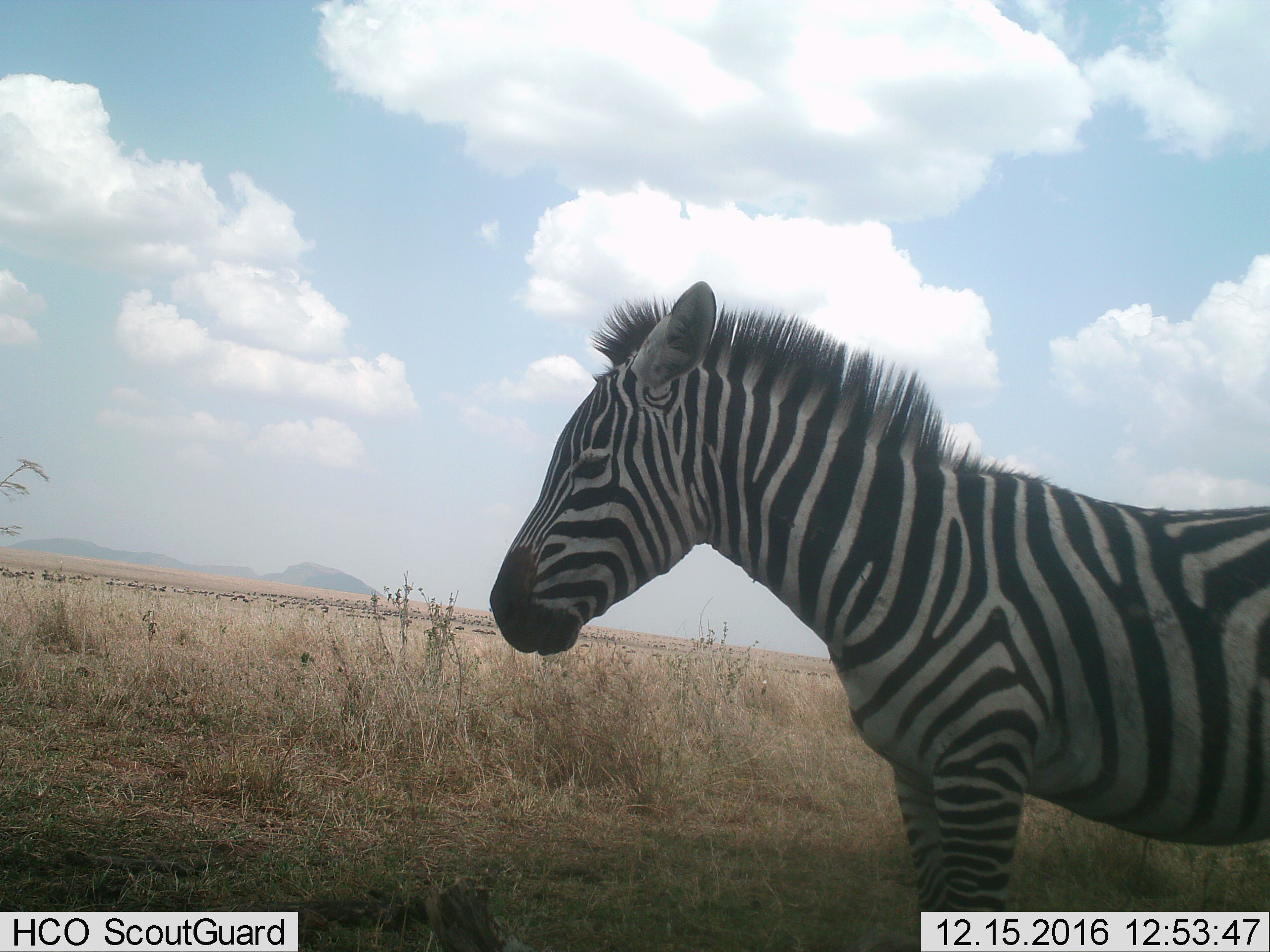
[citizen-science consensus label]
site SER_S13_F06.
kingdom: Animalia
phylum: Chordata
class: Mammalia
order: Perissodactyla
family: Equidae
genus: Equus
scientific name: Equus quagga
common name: plains zebra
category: zebraplains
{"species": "zebraplains (plains zebra) (Equus quagga)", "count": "1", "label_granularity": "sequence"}